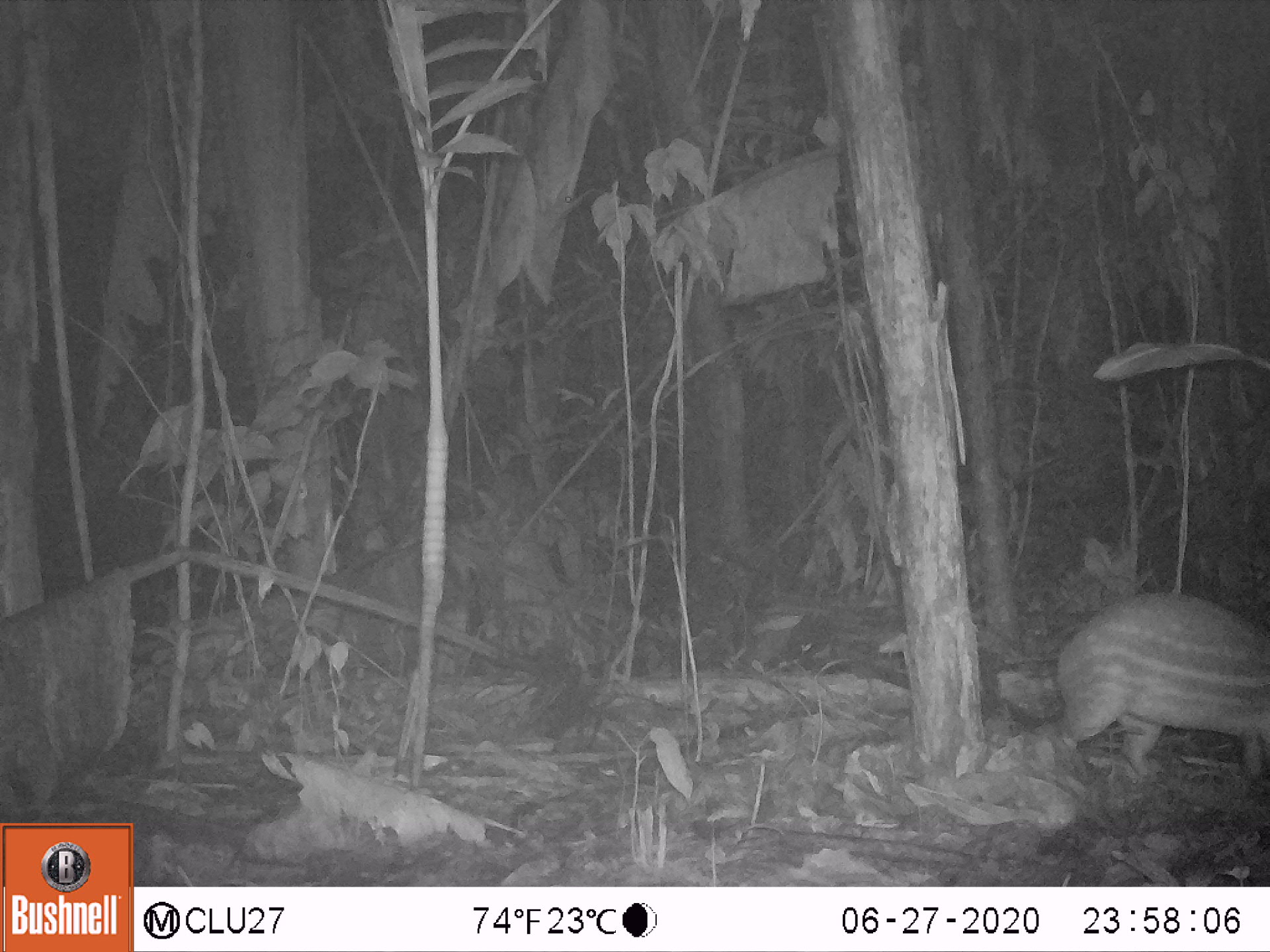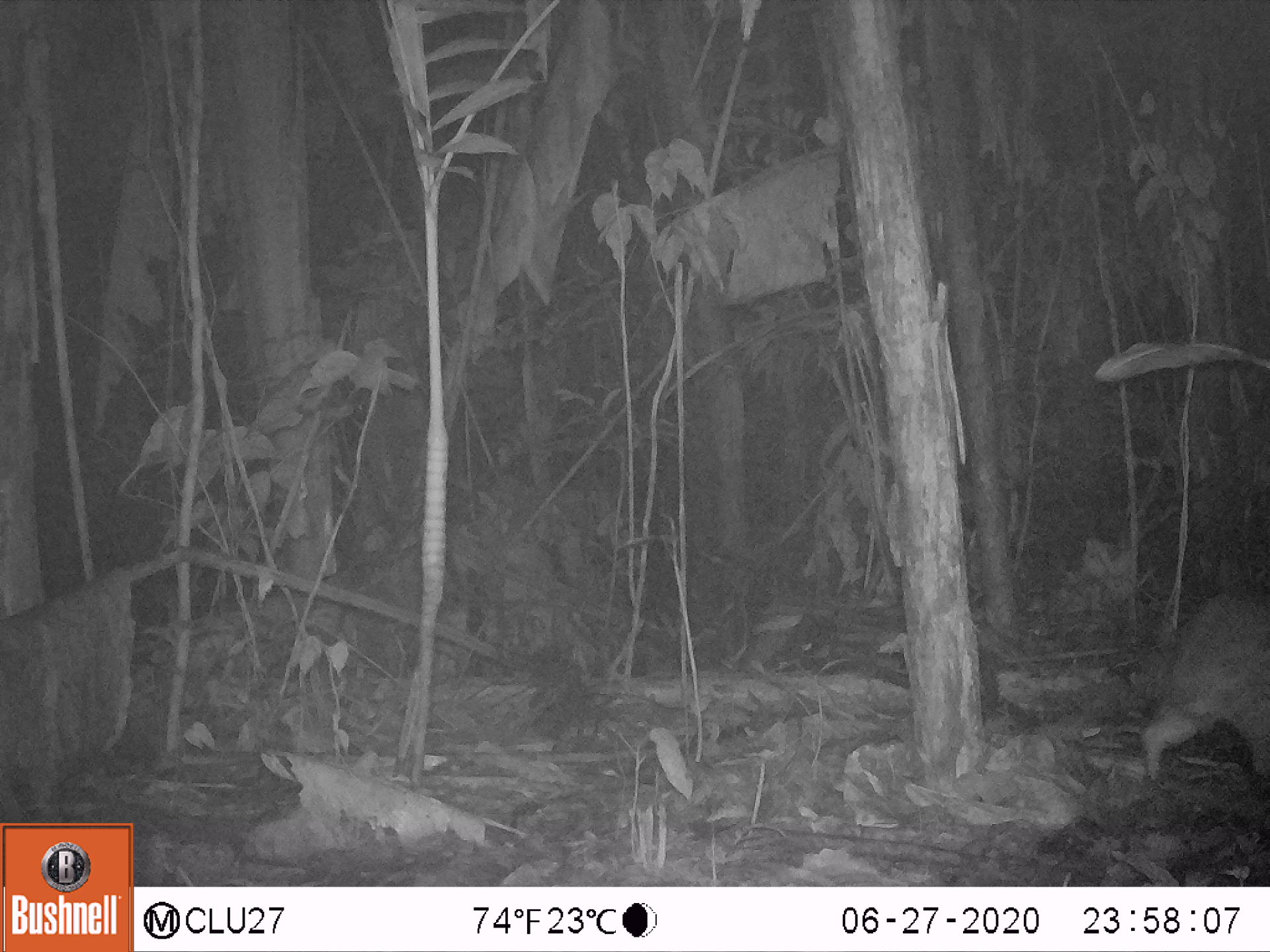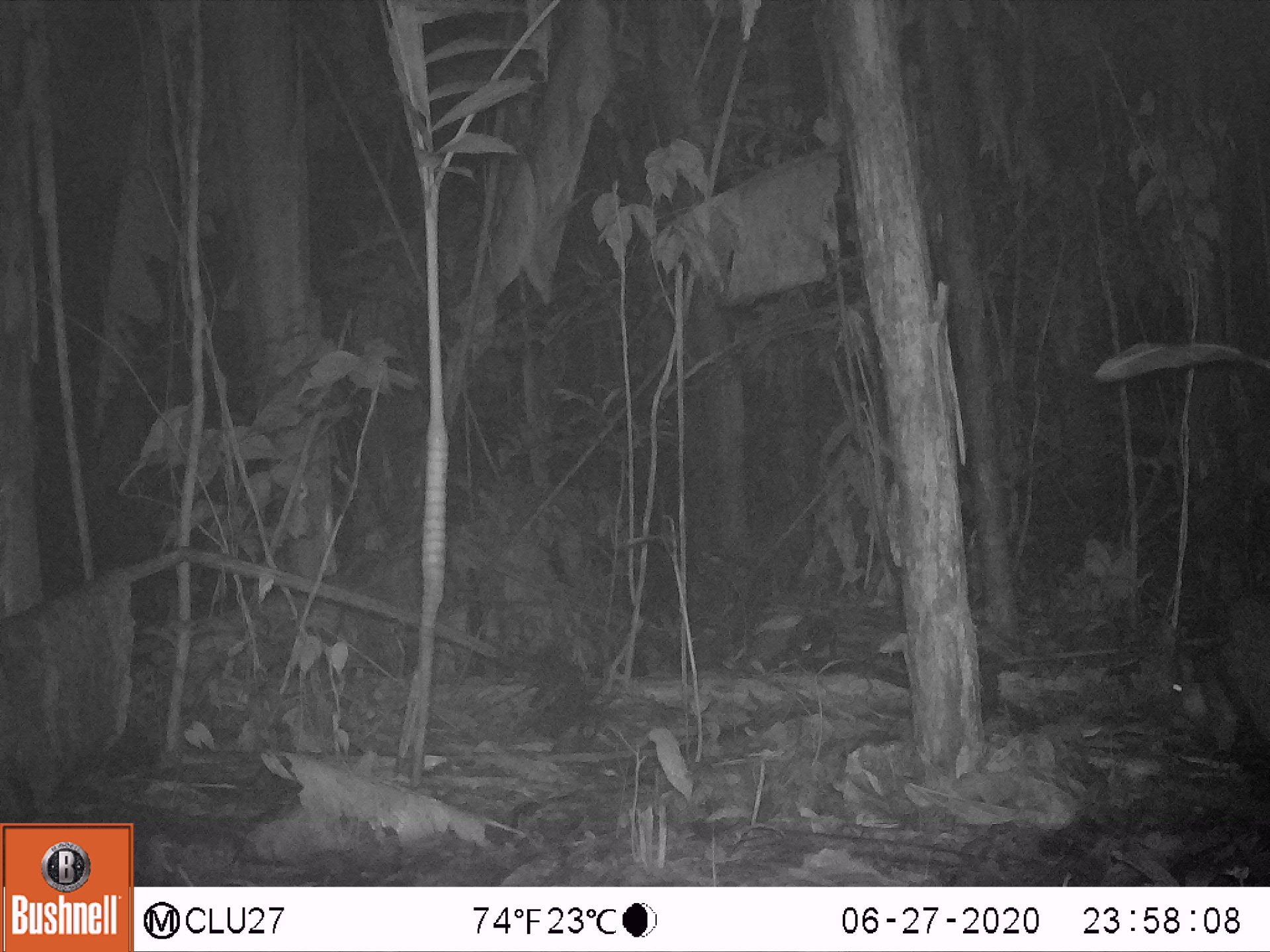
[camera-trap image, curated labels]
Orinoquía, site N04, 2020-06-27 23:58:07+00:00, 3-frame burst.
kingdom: Animalia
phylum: Chordata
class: Mammalia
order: Rodentia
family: Cuniculidae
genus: Cuniculus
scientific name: Cuniculus paca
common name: spotted paca